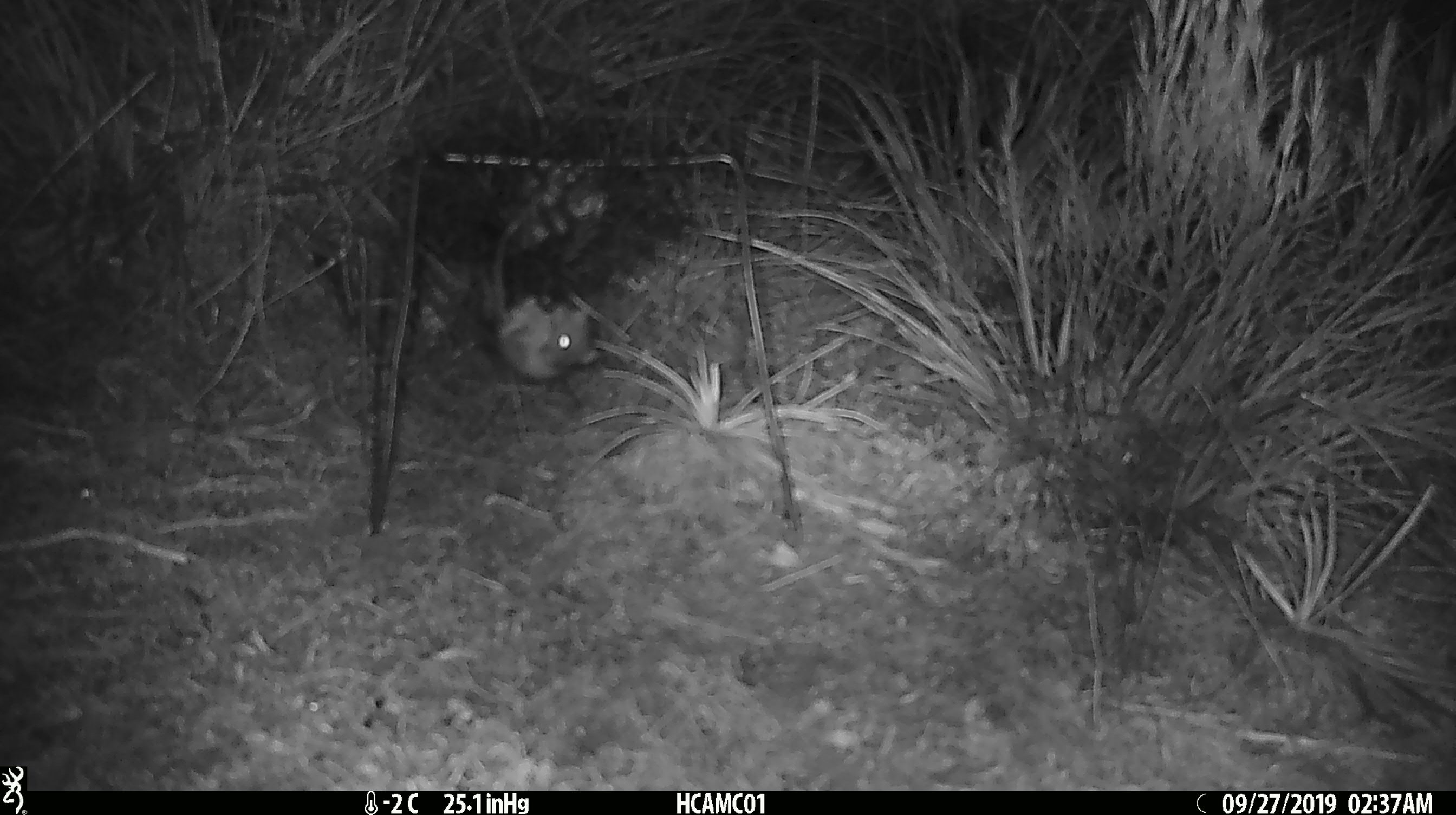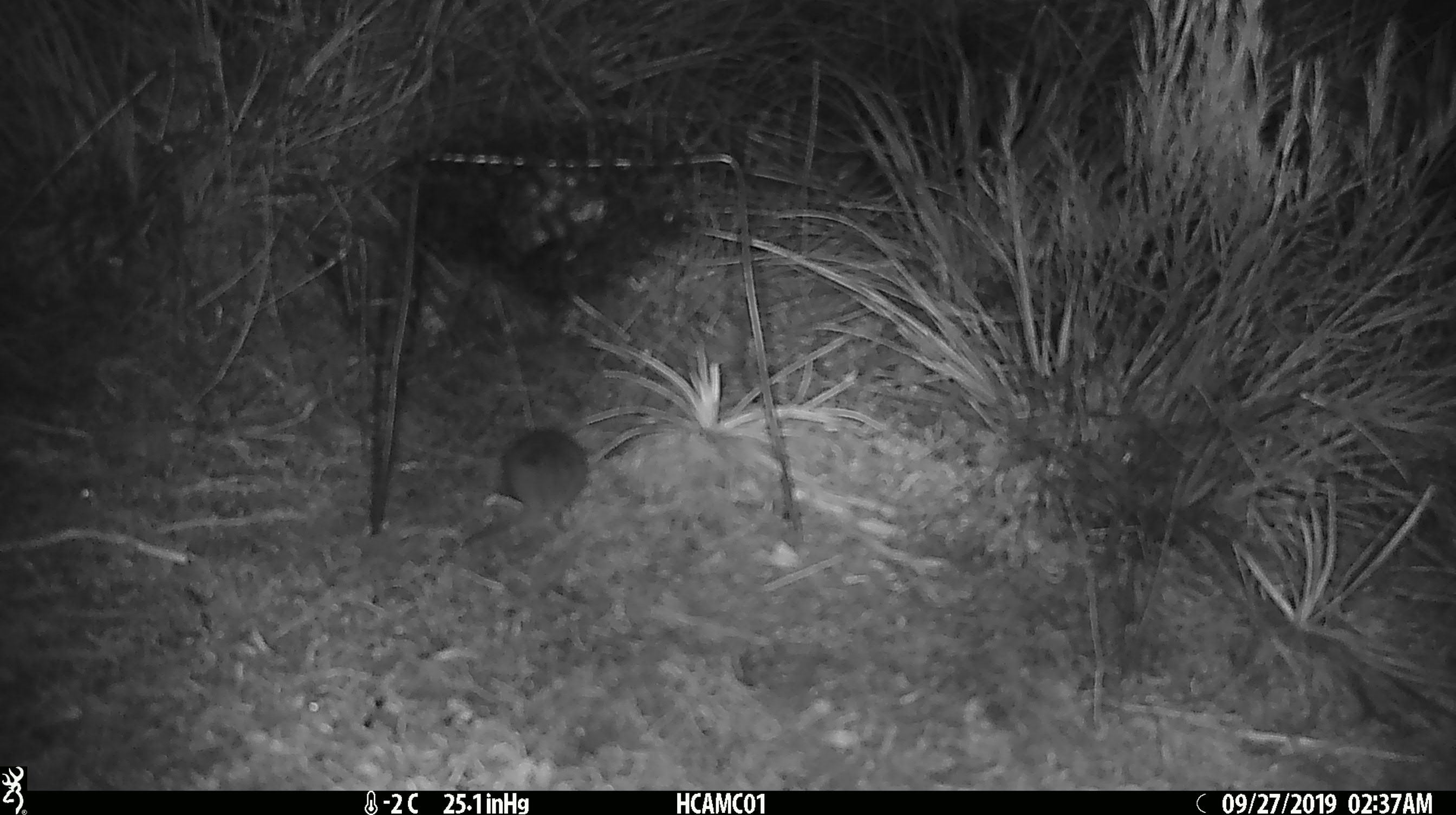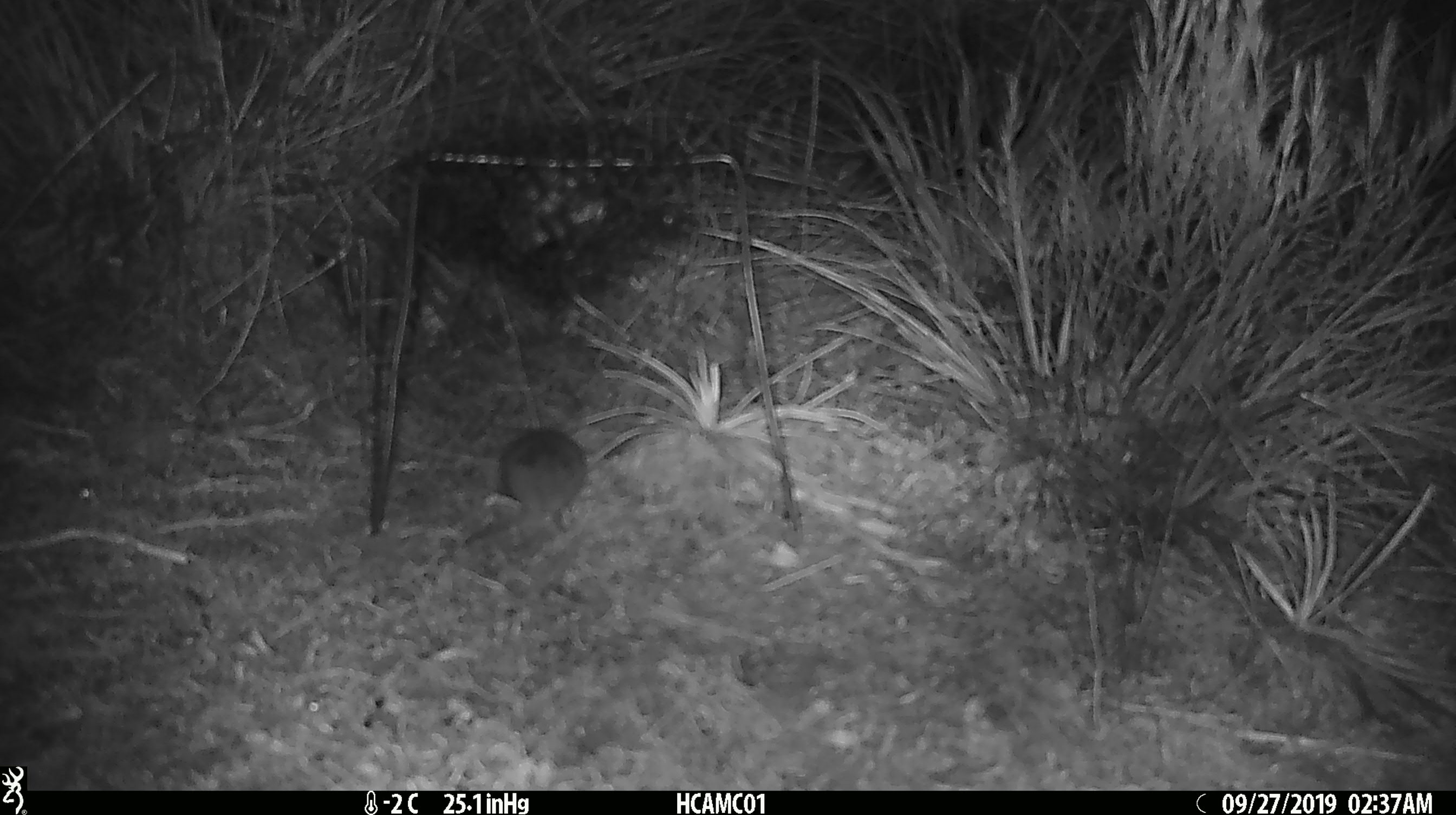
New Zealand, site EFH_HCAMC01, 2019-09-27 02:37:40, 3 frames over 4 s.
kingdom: Animalia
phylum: Chordata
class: Mammalia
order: Rodentia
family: Muridae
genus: Mus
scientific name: Mus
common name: mouse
Mouse (Mus).